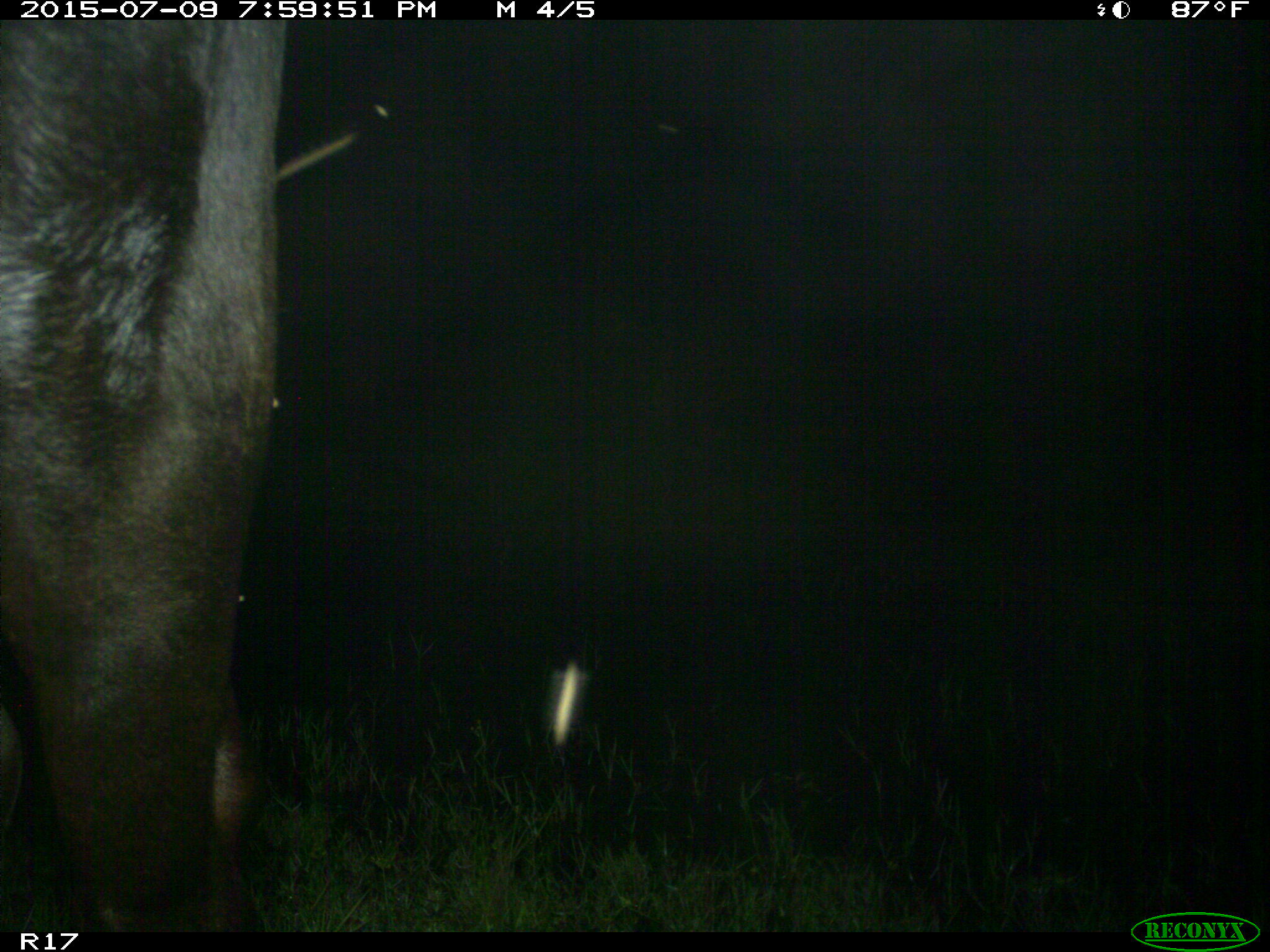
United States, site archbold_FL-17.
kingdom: Animalia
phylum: Chordata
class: Mammalia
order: Artiodactyla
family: Bovidae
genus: Bos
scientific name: Bos taurus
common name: domestic cow